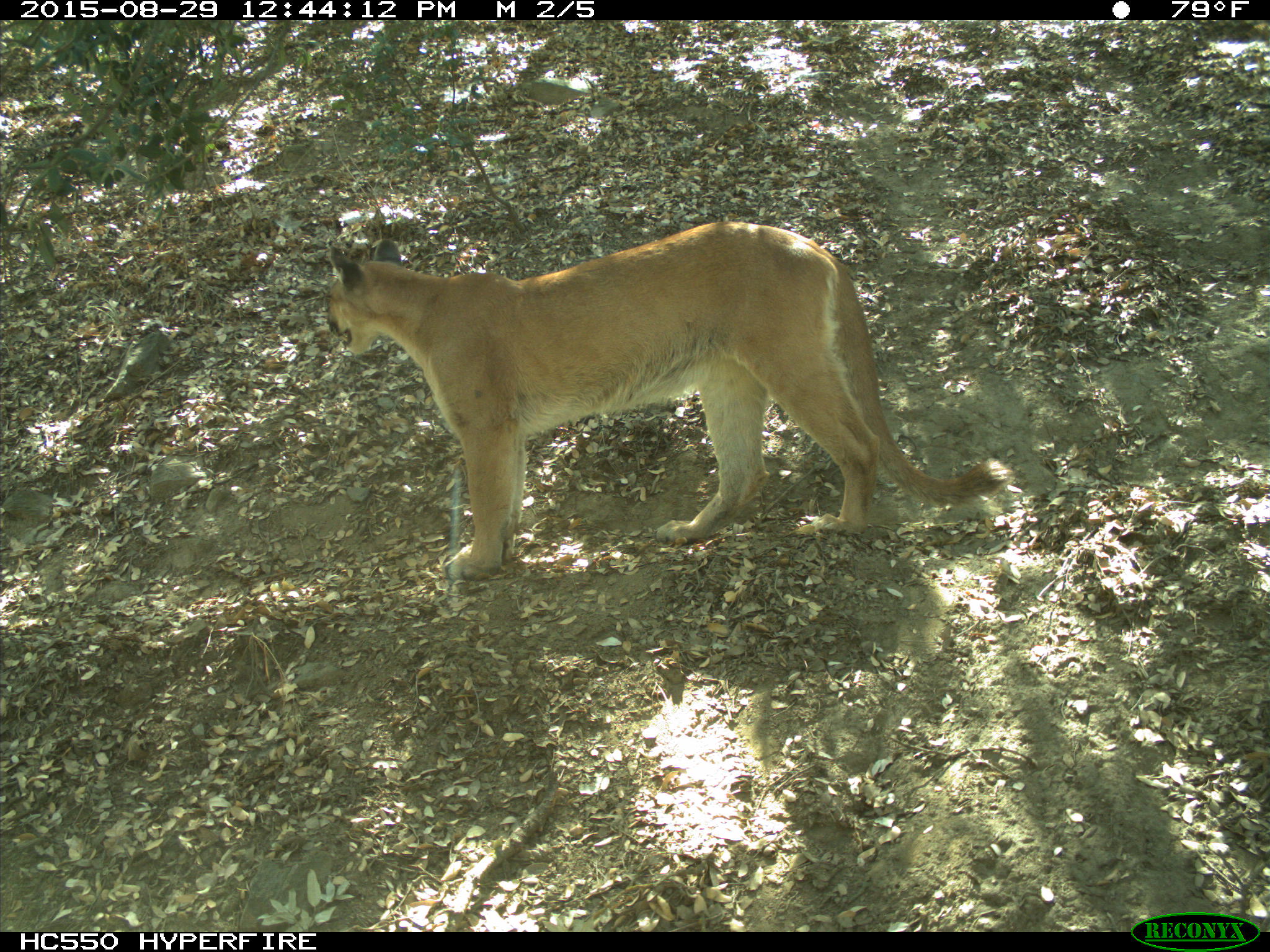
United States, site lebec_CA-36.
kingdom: Animalia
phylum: Chordata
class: Mammalia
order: Carnivora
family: Felidae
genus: Puma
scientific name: Puma concolor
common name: mountain lion